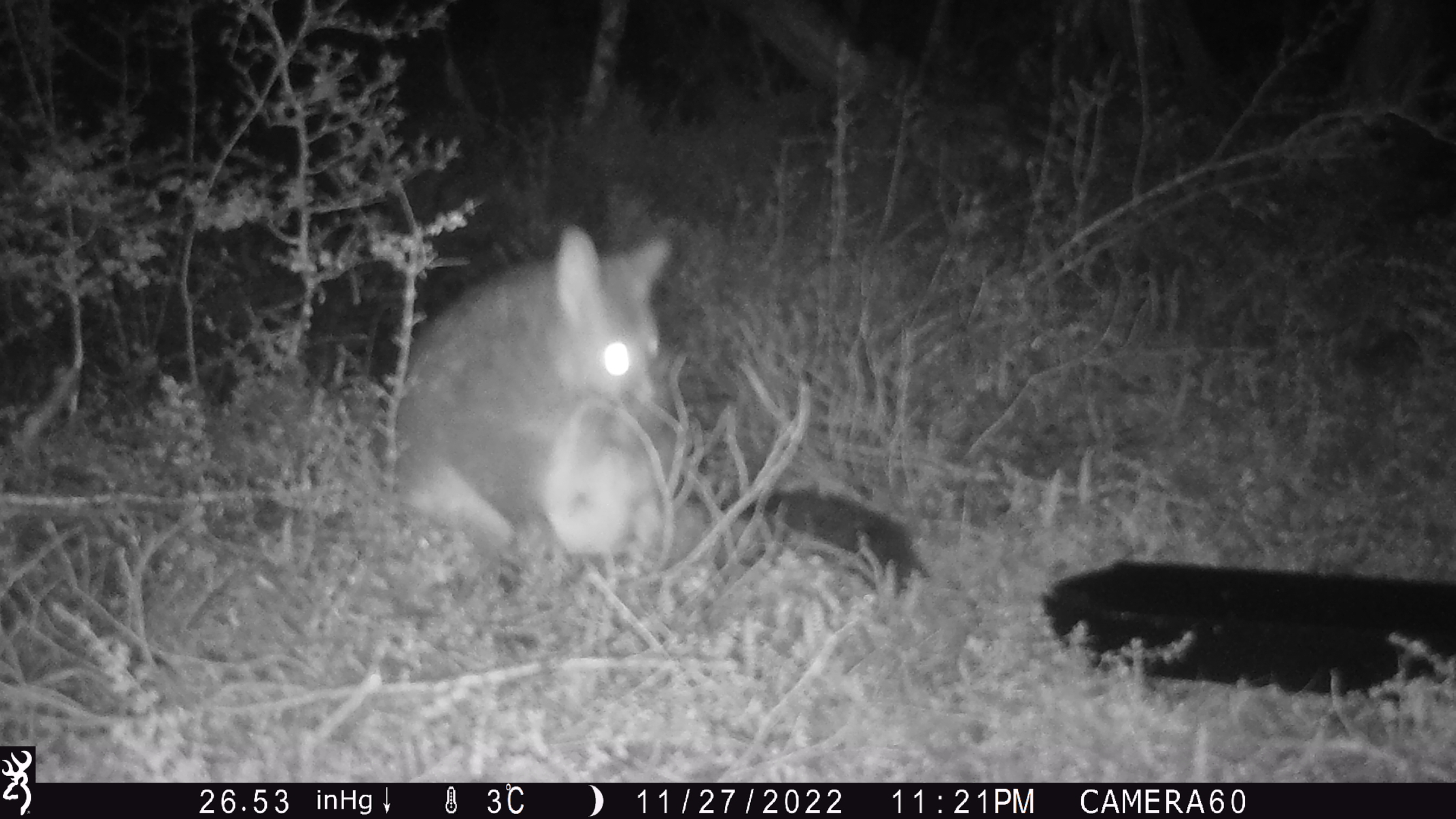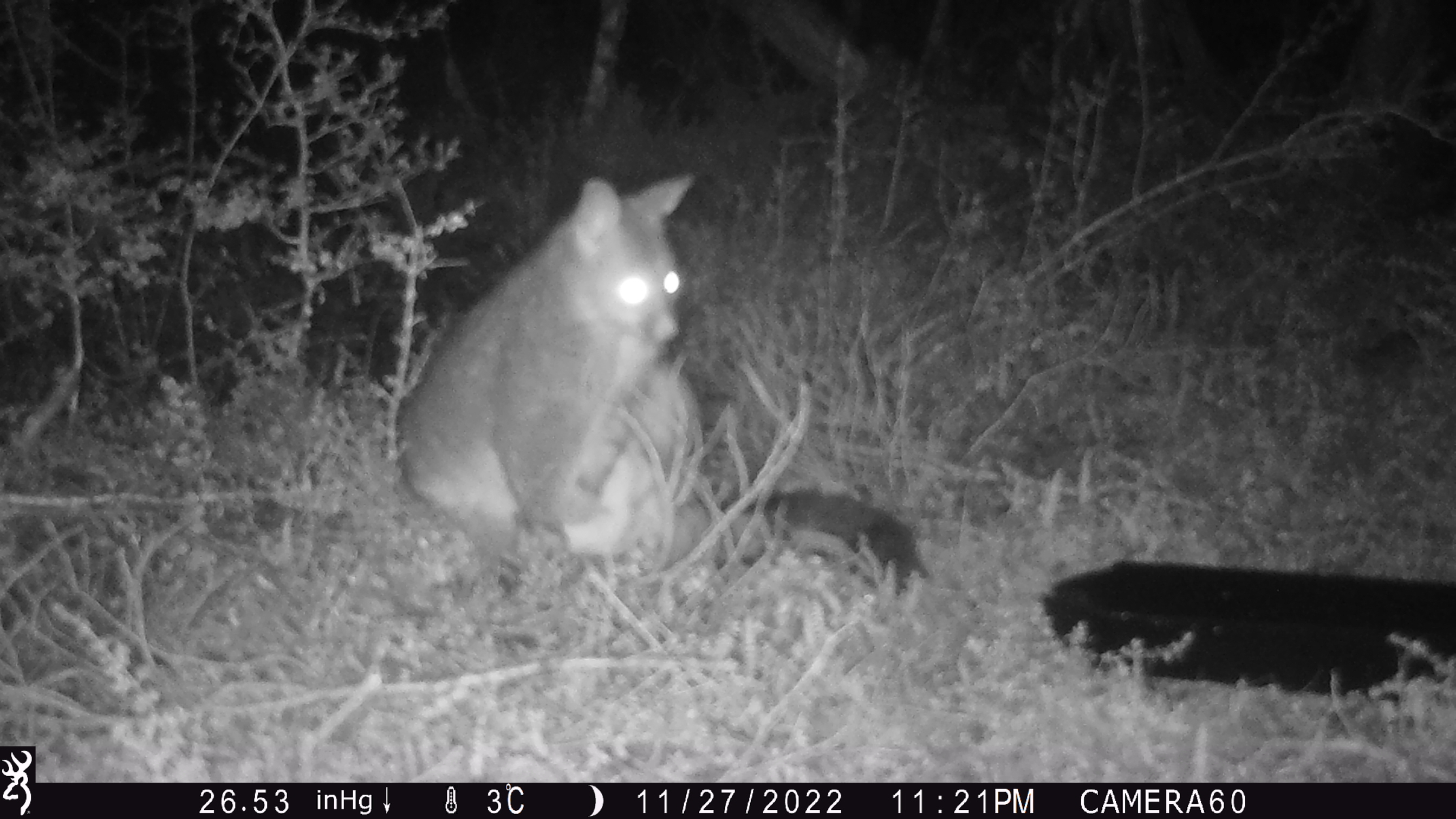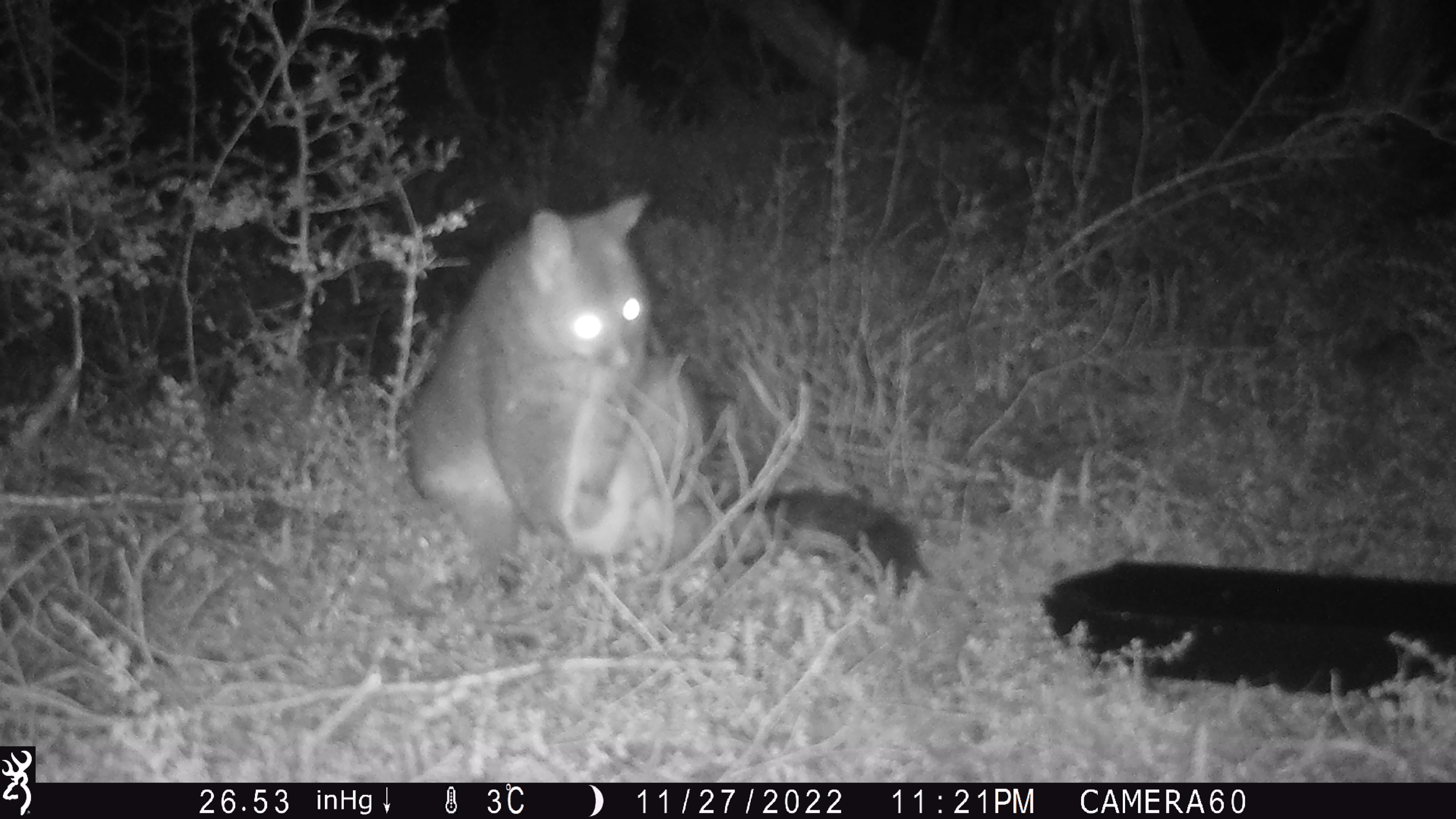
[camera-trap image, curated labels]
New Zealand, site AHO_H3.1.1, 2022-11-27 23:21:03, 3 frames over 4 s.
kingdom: Animalia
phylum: Chordata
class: Mammalia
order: Diprotodontia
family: Phalangeridae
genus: Trichosurus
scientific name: Trichosurus vulpecula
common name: common brushtail possum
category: possum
Possum (common brushtail possum) (Trichosurus vulpecula).